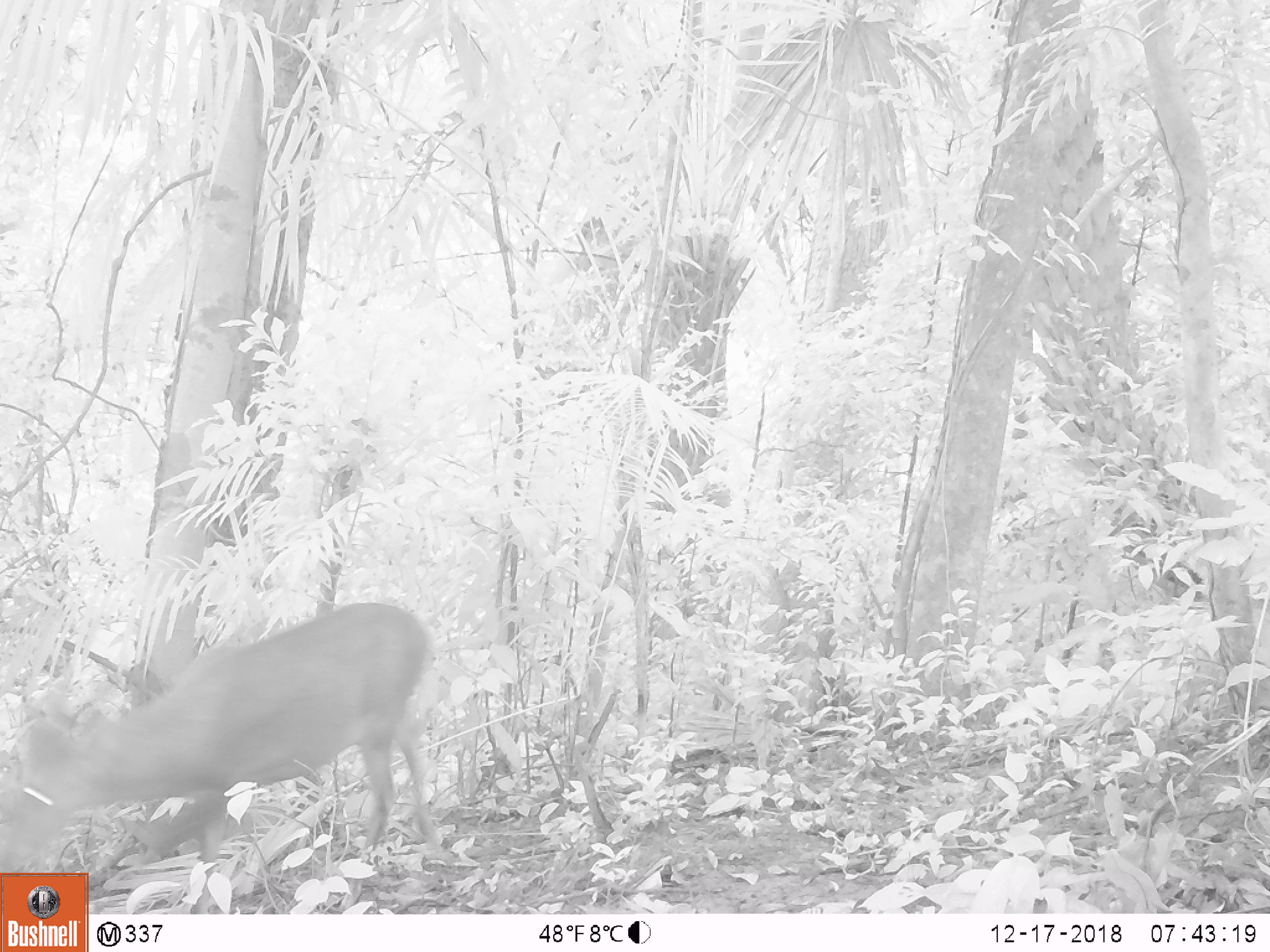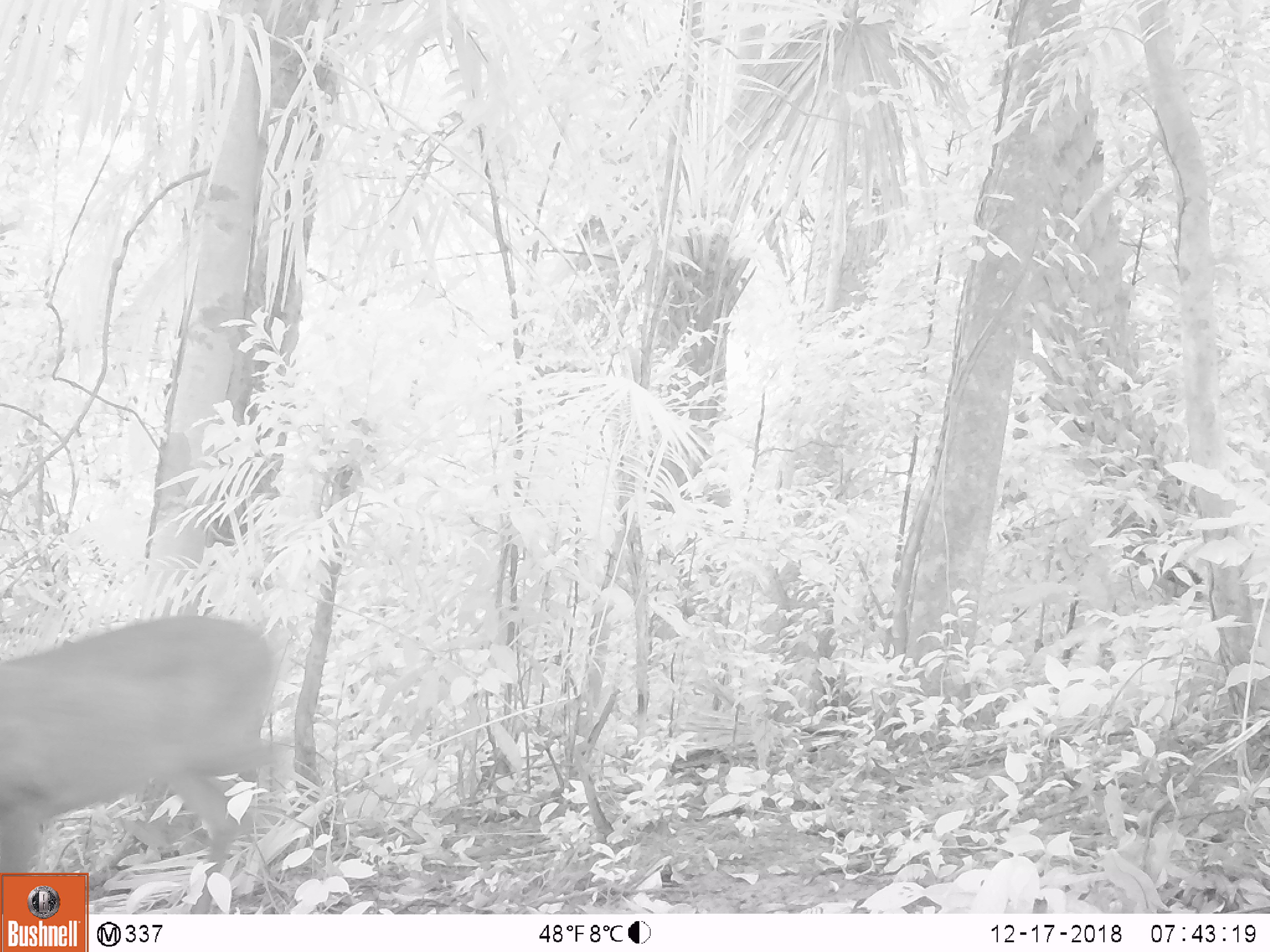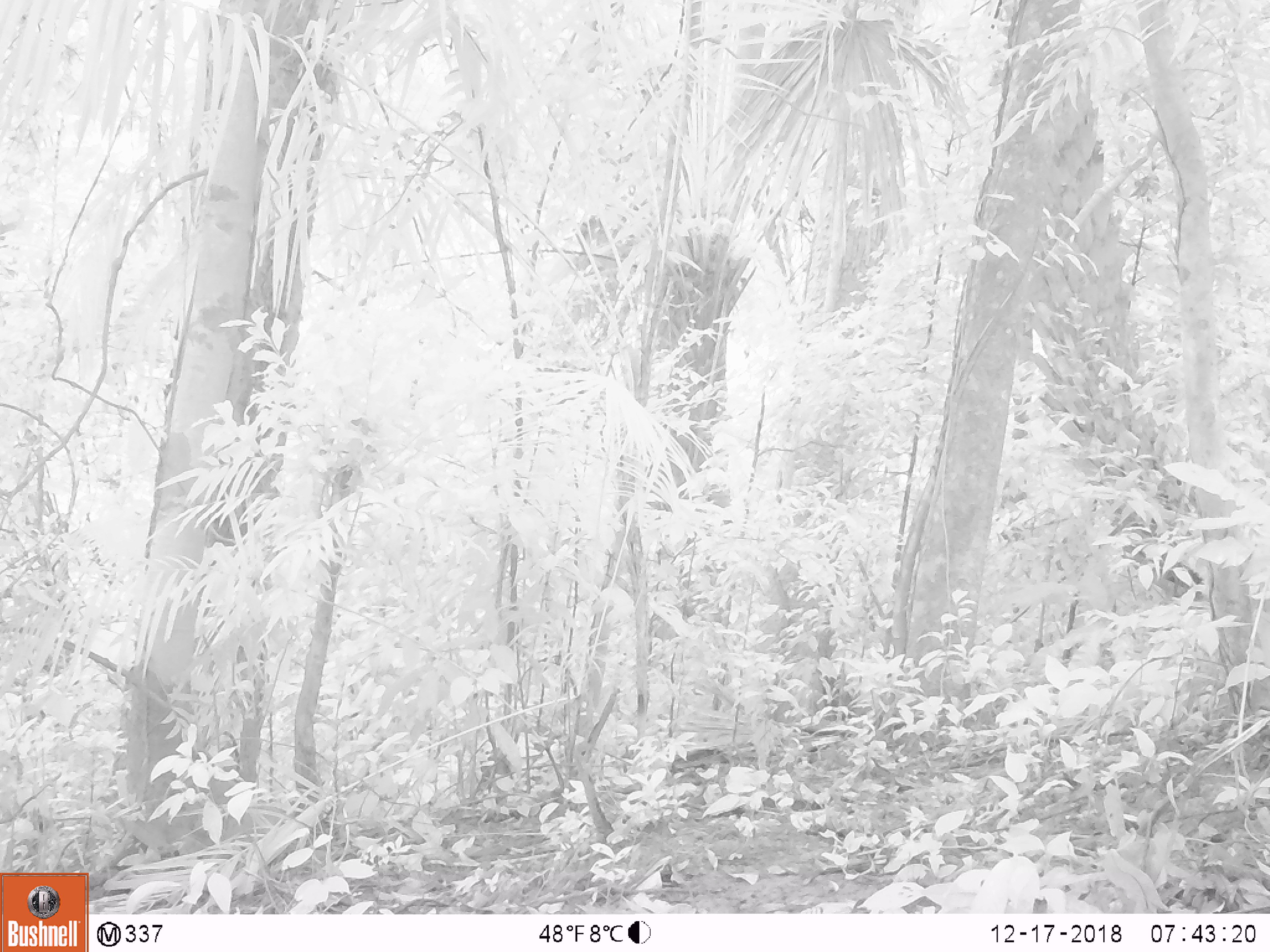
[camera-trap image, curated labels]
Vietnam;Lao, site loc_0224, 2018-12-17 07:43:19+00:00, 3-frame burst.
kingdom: Animalia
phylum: Chordata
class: Mammalia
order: Artiodactyla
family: Cervidae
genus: Muntiacus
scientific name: Muntiacus vuquangensis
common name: large-antlered muntjac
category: large antlered muntjac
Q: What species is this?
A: Large antlered muntjac (large-antlered muntjac) (Muntiacus vuquangensis).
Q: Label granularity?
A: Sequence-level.